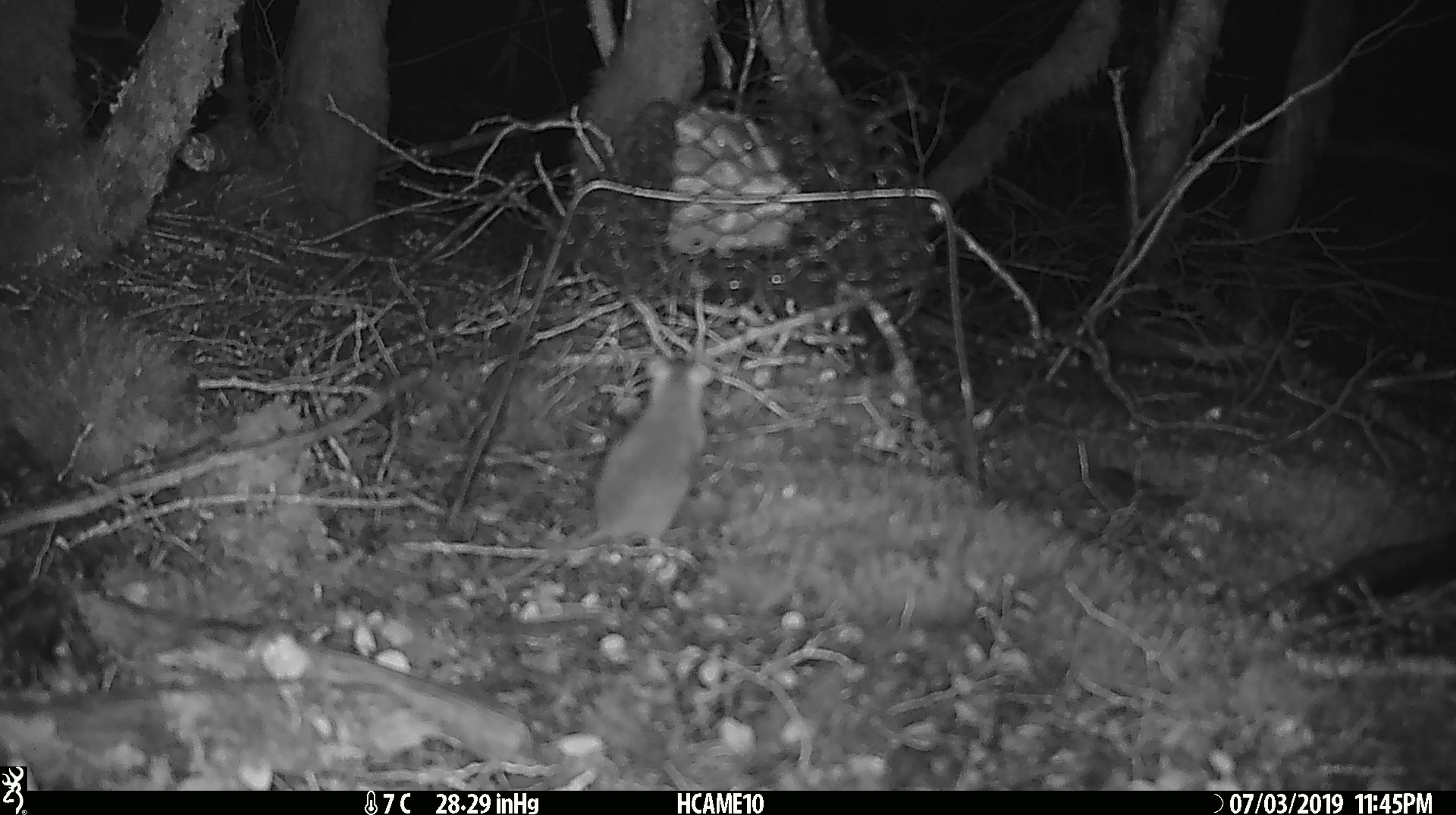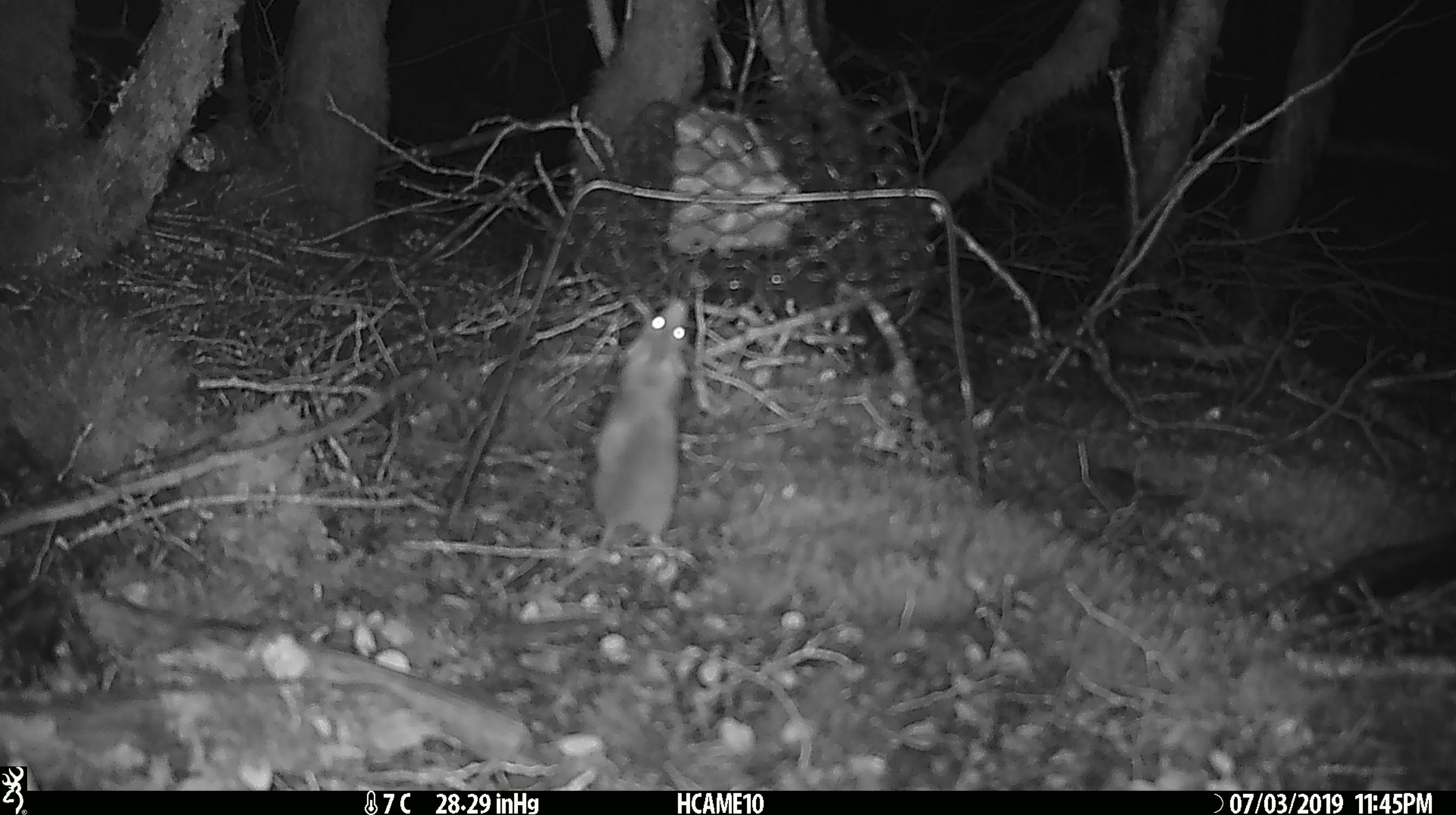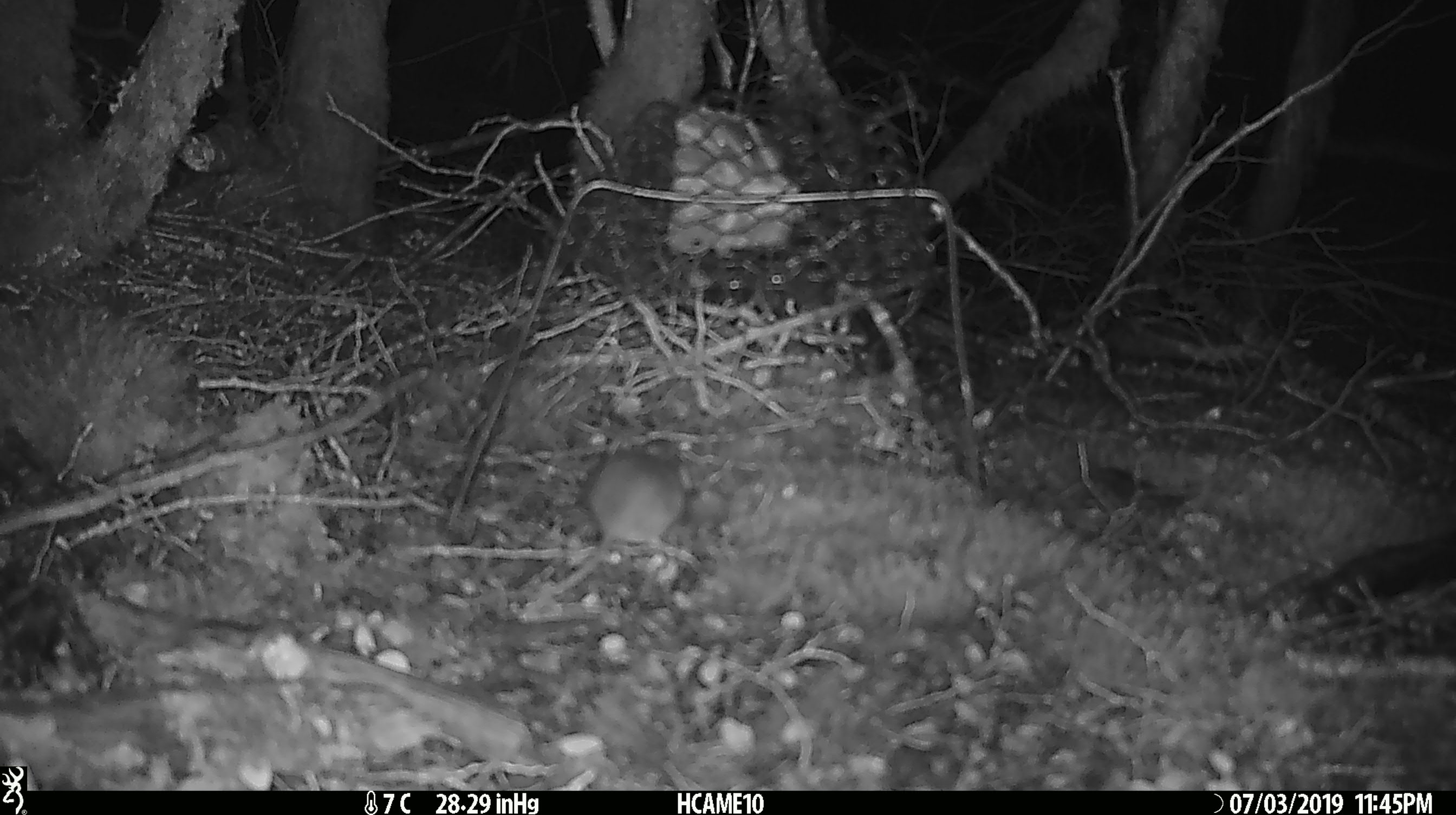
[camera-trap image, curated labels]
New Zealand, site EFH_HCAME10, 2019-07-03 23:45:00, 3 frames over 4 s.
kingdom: Animalia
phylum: Chordata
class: Mammalia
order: Rodentia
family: Muridae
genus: Mus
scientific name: Mus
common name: mouse